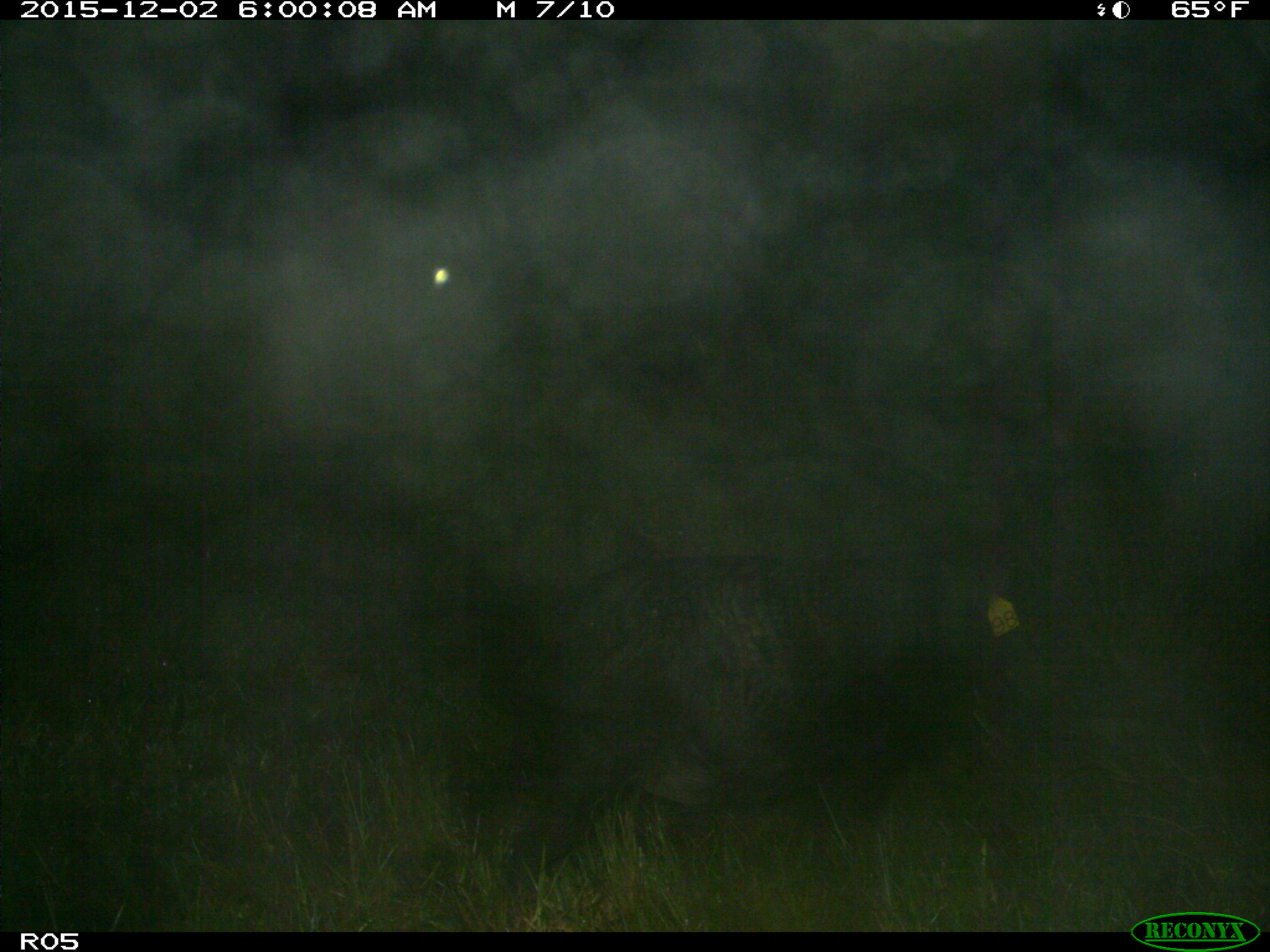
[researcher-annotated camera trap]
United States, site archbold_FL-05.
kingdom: Animalia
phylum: Chordata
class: Mammalia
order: Artiodactyla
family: Suidae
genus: Sus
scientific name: Sus scrofa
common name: wild boar